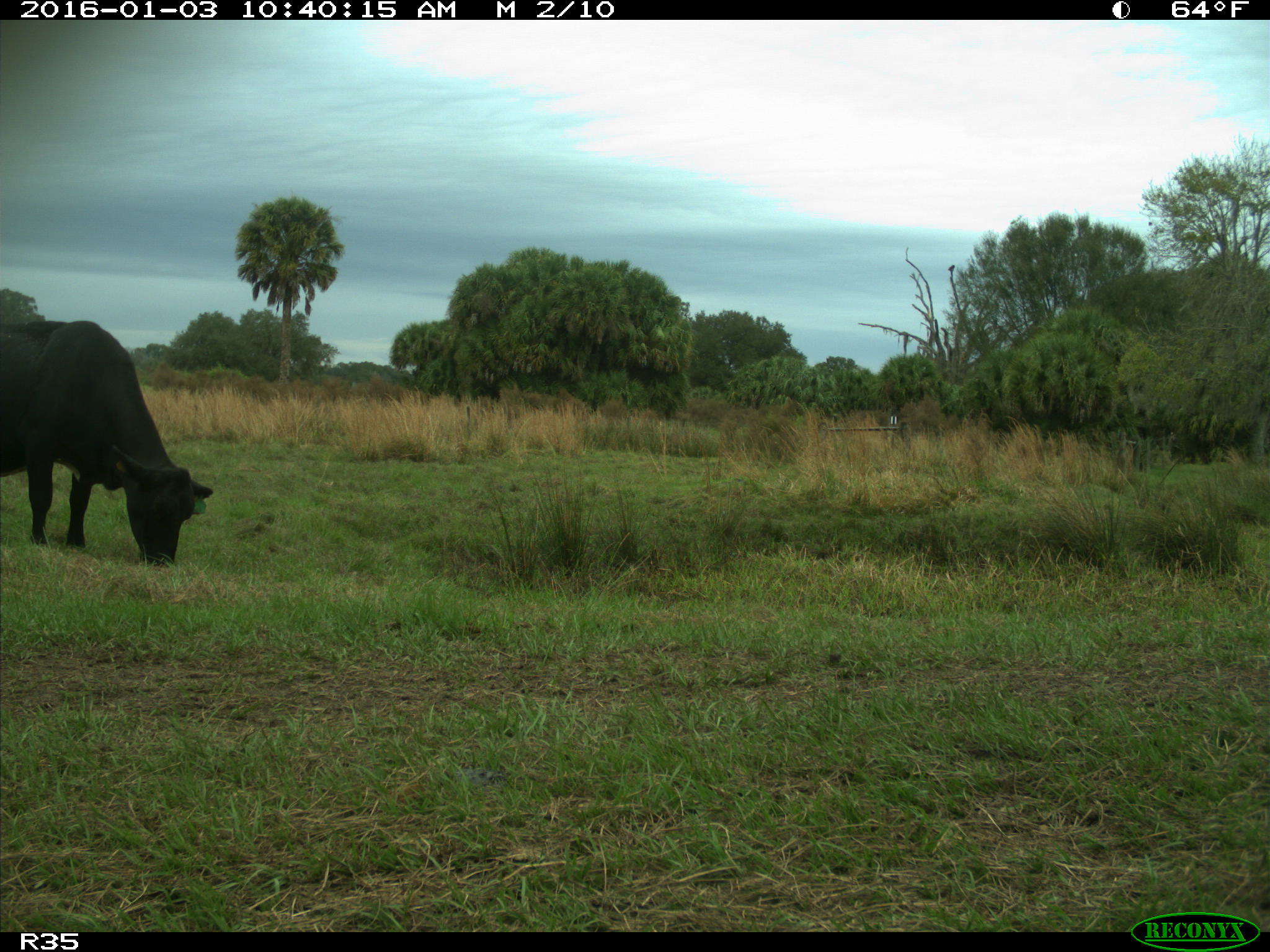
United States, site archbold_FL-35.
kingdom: Animalia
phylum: Chordata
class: Mammalia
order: Artiodactyla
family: Bovidae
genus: Bos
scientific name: Bos taurus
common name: domestic cow